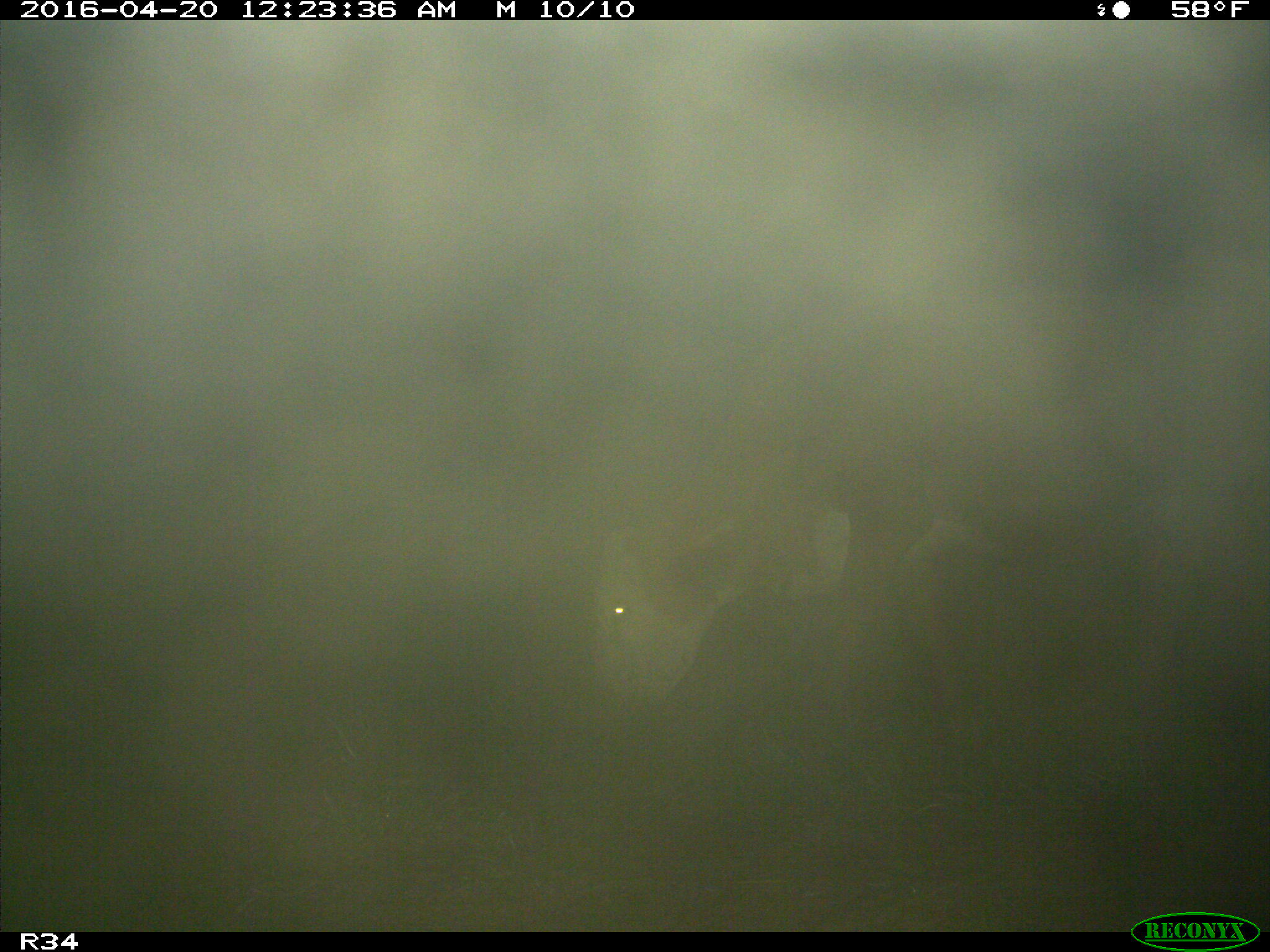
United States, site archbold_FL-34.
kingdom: Animalia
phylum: Chordata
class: Mammalia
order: Artiodactyla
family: Bovidae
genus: Bos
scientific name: Bos taurus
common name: domestic cow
Bos taurus (domestic cow).